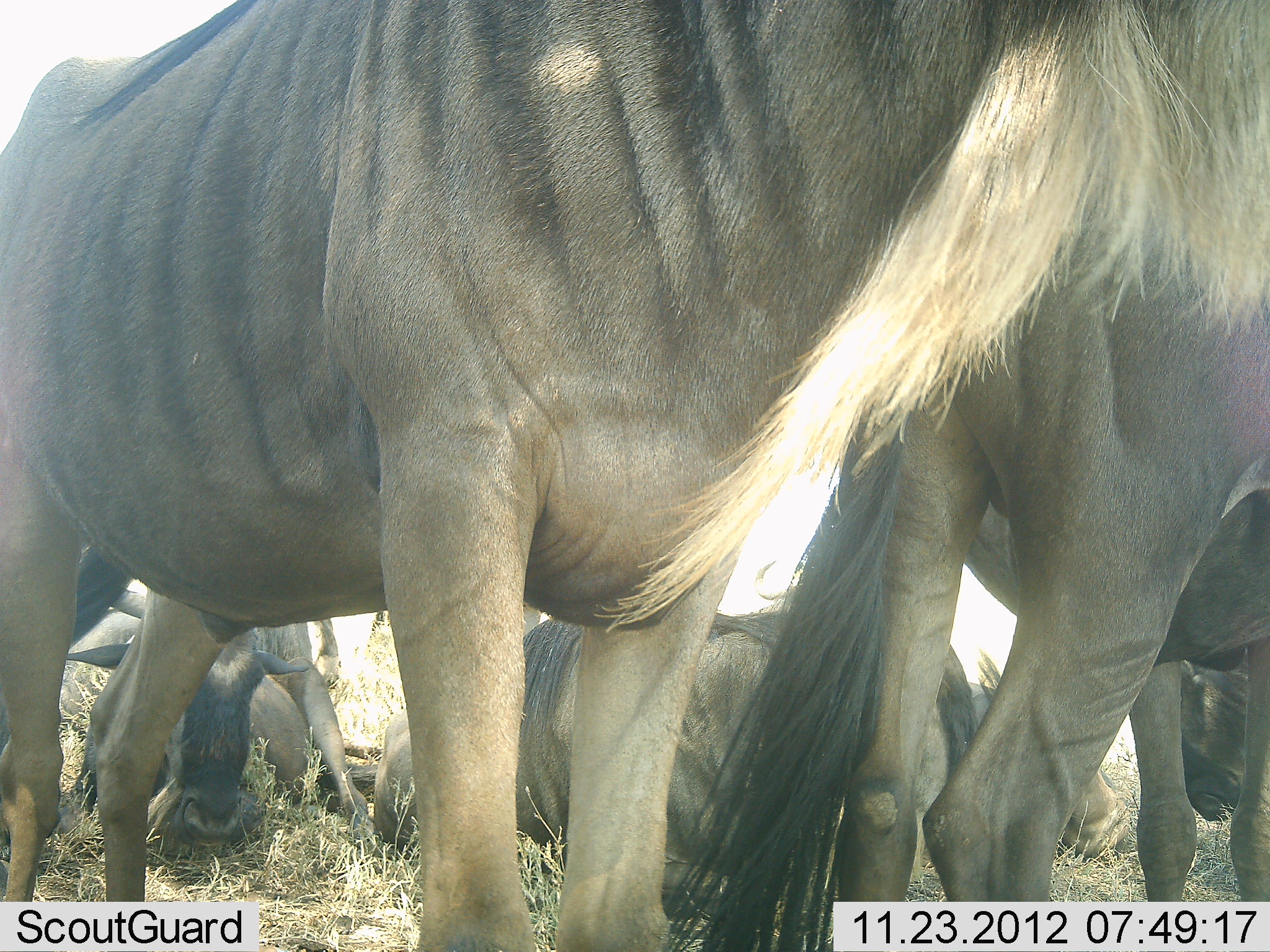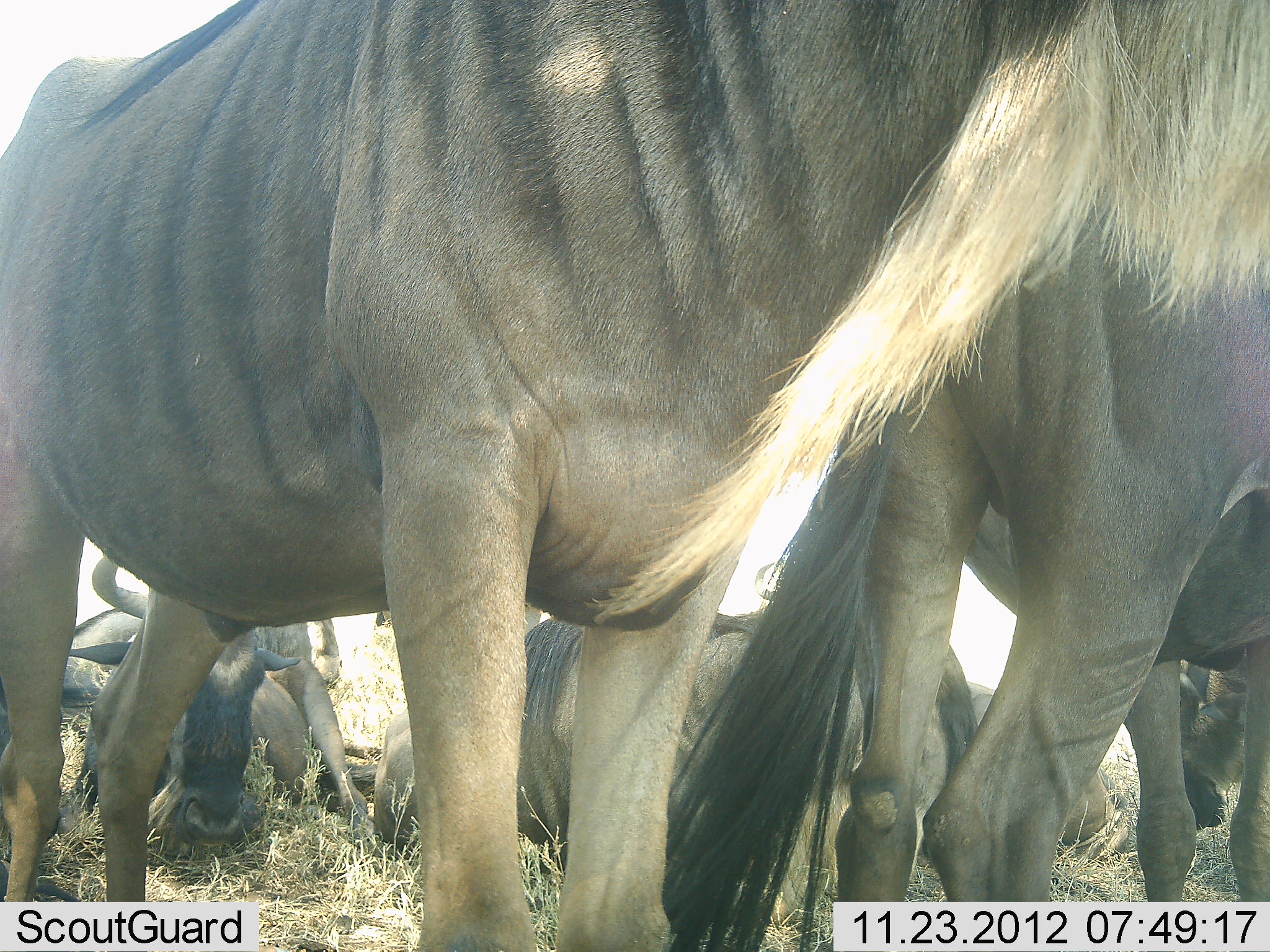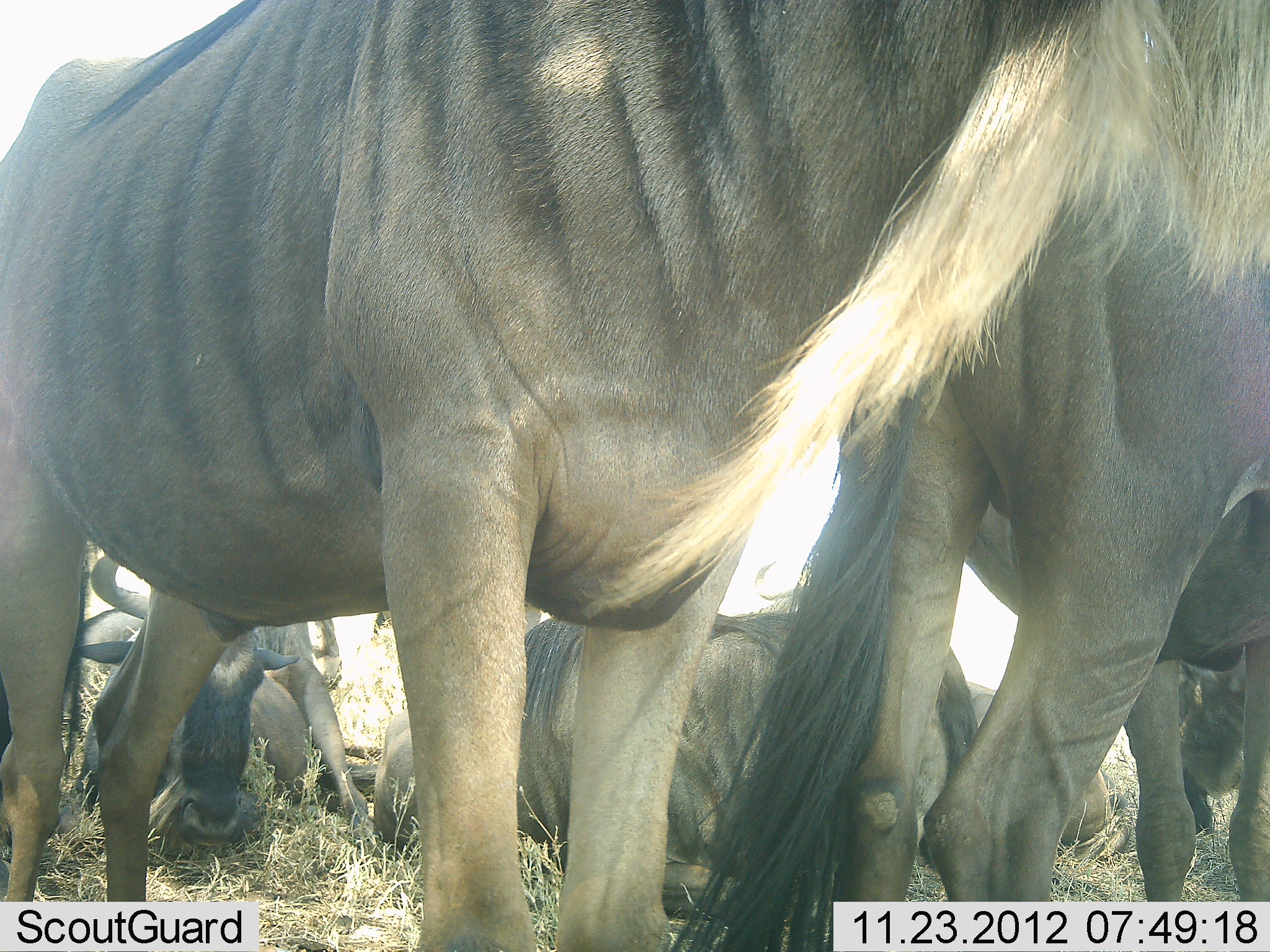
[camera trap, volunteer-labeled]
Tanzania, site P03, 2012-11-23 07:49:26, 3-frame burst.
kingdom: Animalia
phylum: Chordata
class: Mammalia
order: Artiodactyla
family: Bovidae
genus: Connochaetes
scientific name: Connochaetes taurinus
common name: blue wildebeest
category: wildebeest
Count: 6.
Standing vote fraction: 70%.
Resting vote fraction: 90%.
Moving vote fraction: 0%.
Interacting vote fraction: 0%.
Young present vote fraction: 0%.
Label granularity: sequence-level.